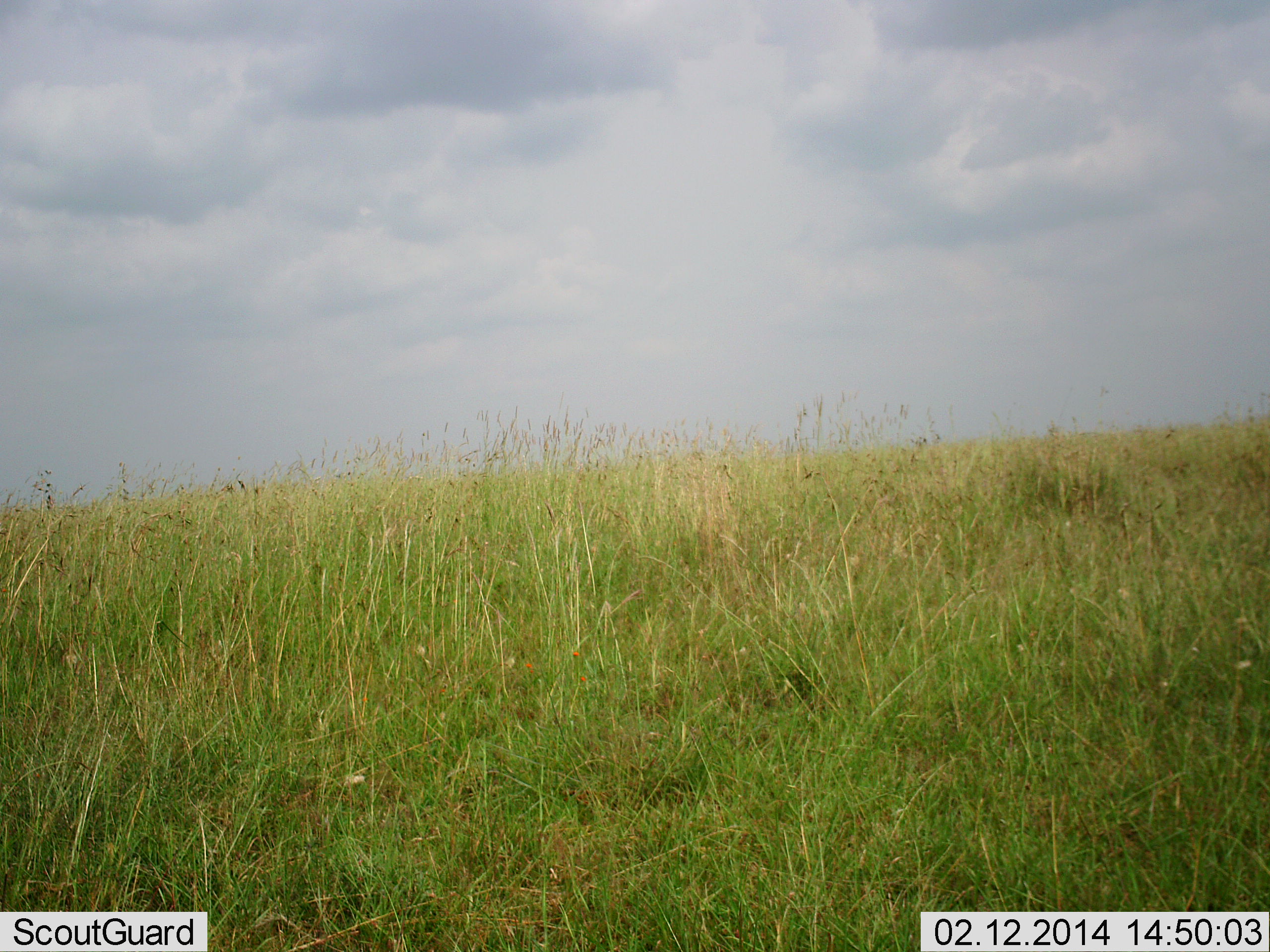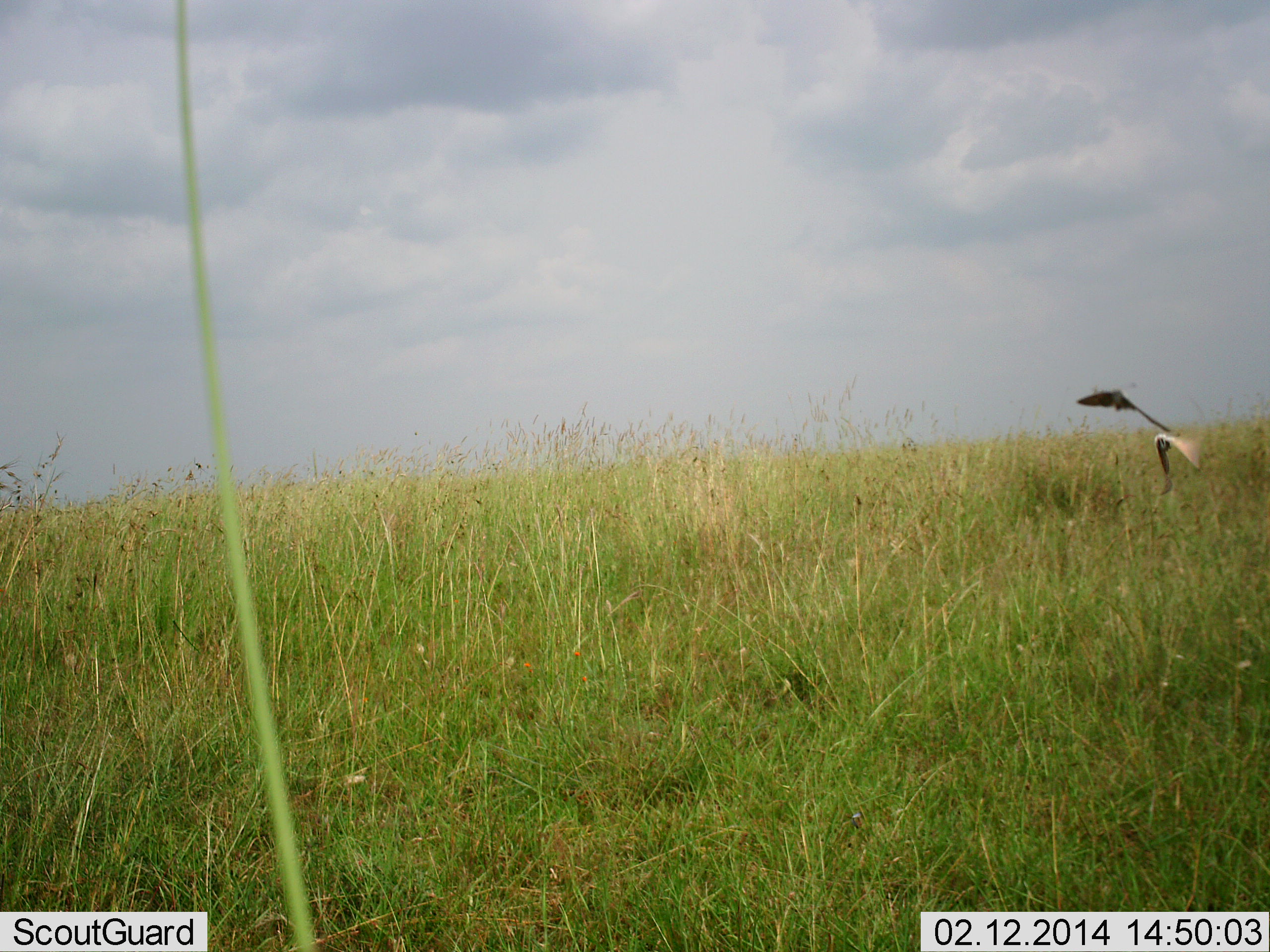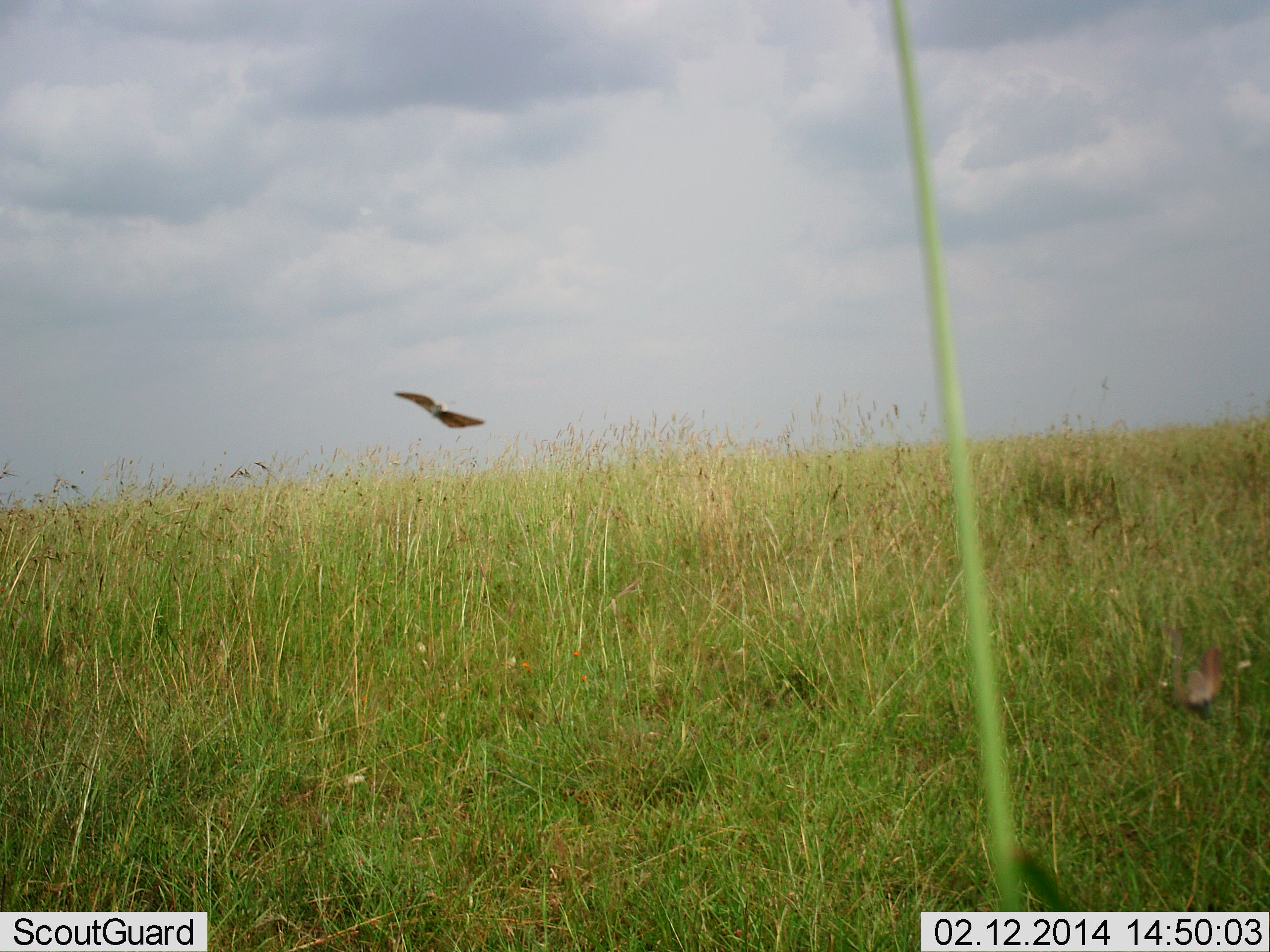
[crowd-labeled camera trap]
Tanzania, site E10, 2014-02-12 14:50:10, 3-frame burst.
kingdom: Animalia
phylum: Arthropoda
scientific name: Arthropoda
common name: arthropods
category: insectspider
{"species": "insectspider (arthropods) (Arthropoda)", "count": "2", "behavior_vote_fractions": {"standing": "0%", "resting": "0%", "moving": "100%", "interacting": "11%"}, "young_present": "0%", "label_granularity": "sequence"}